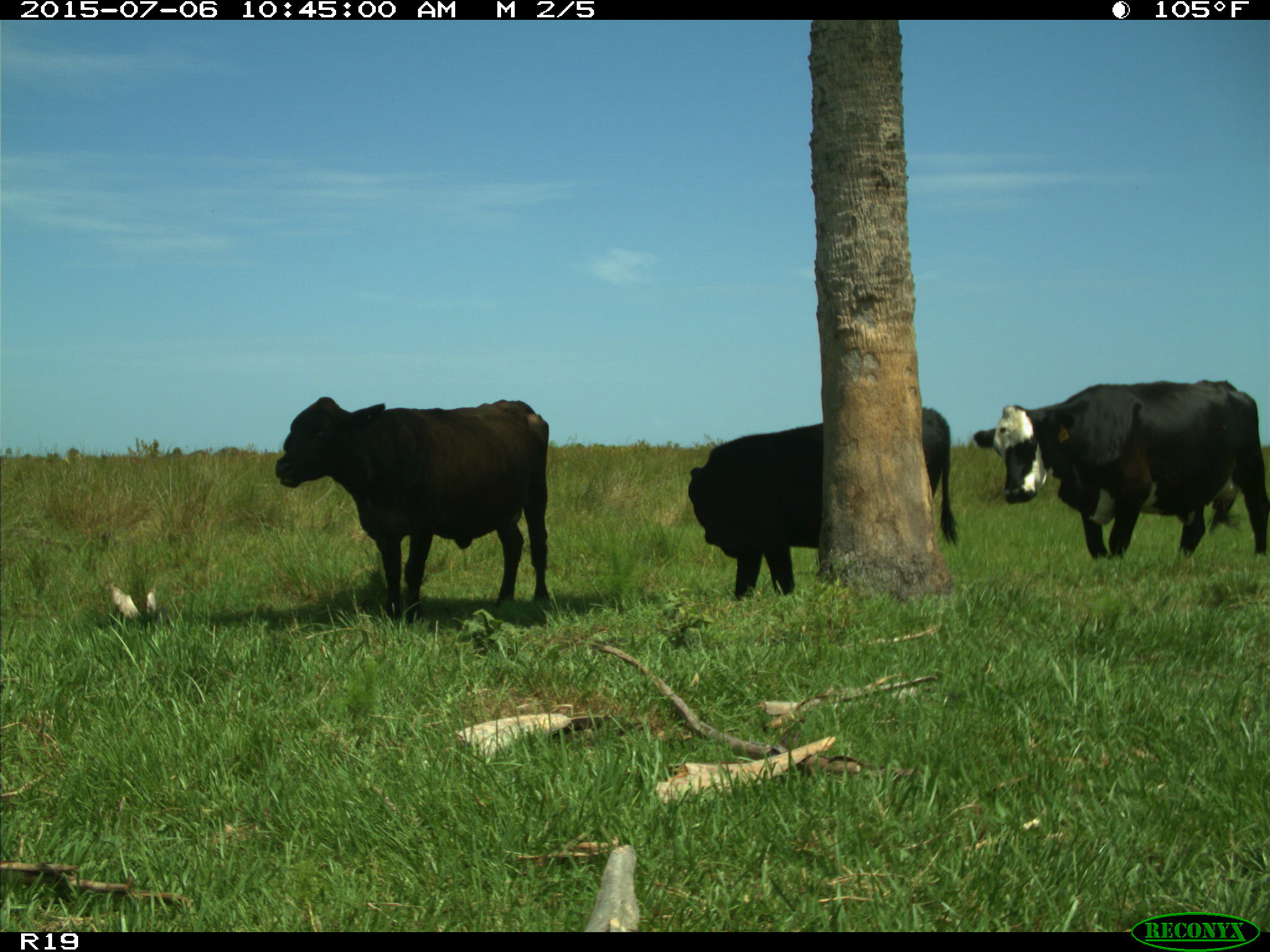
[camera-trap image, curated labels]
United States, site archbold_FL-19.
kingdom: Animalia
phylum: Chordata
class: Mammalia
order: Artiodactyla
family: Bovidae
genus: Bos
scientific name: Bos taurus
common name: domestic cow